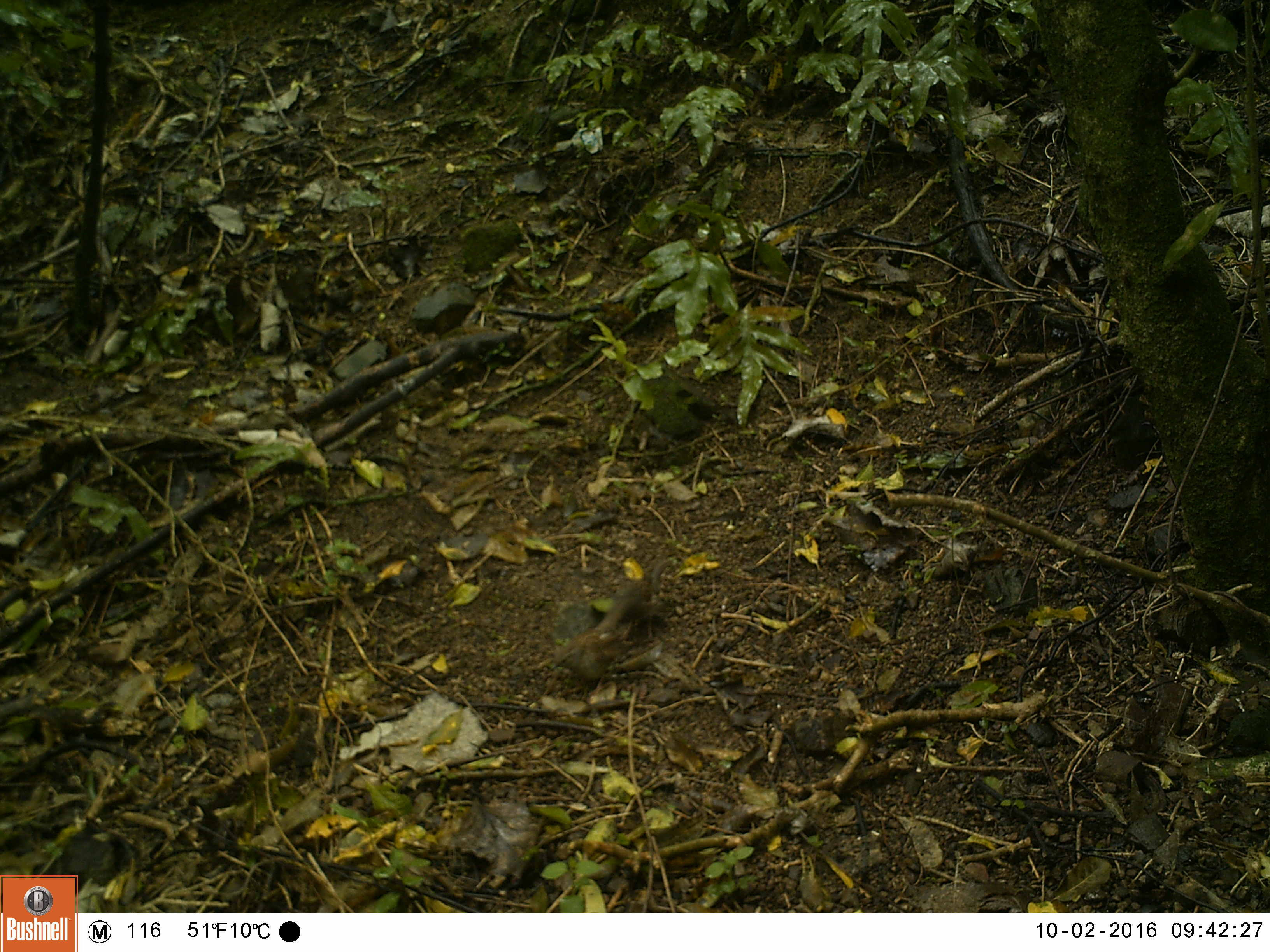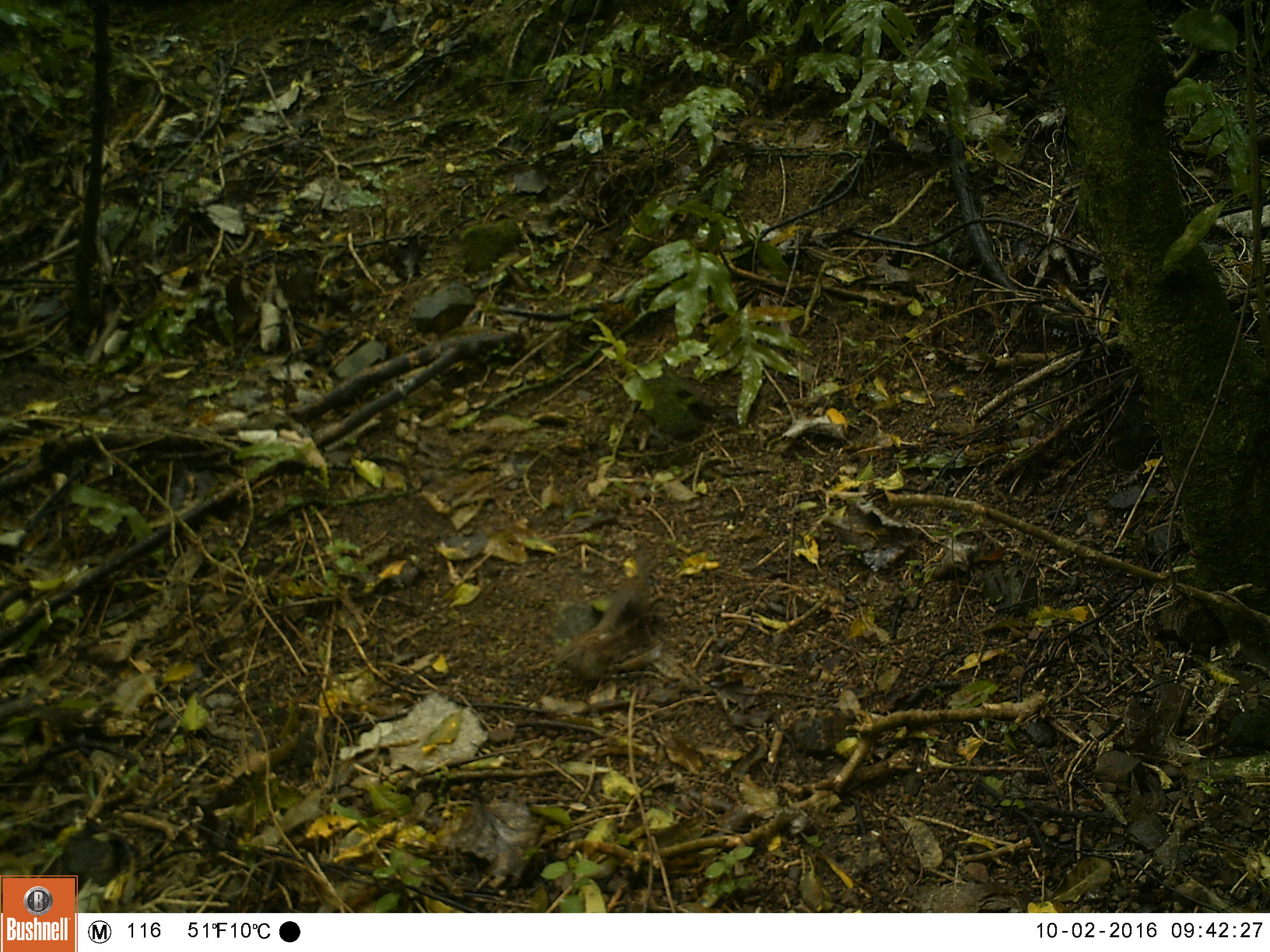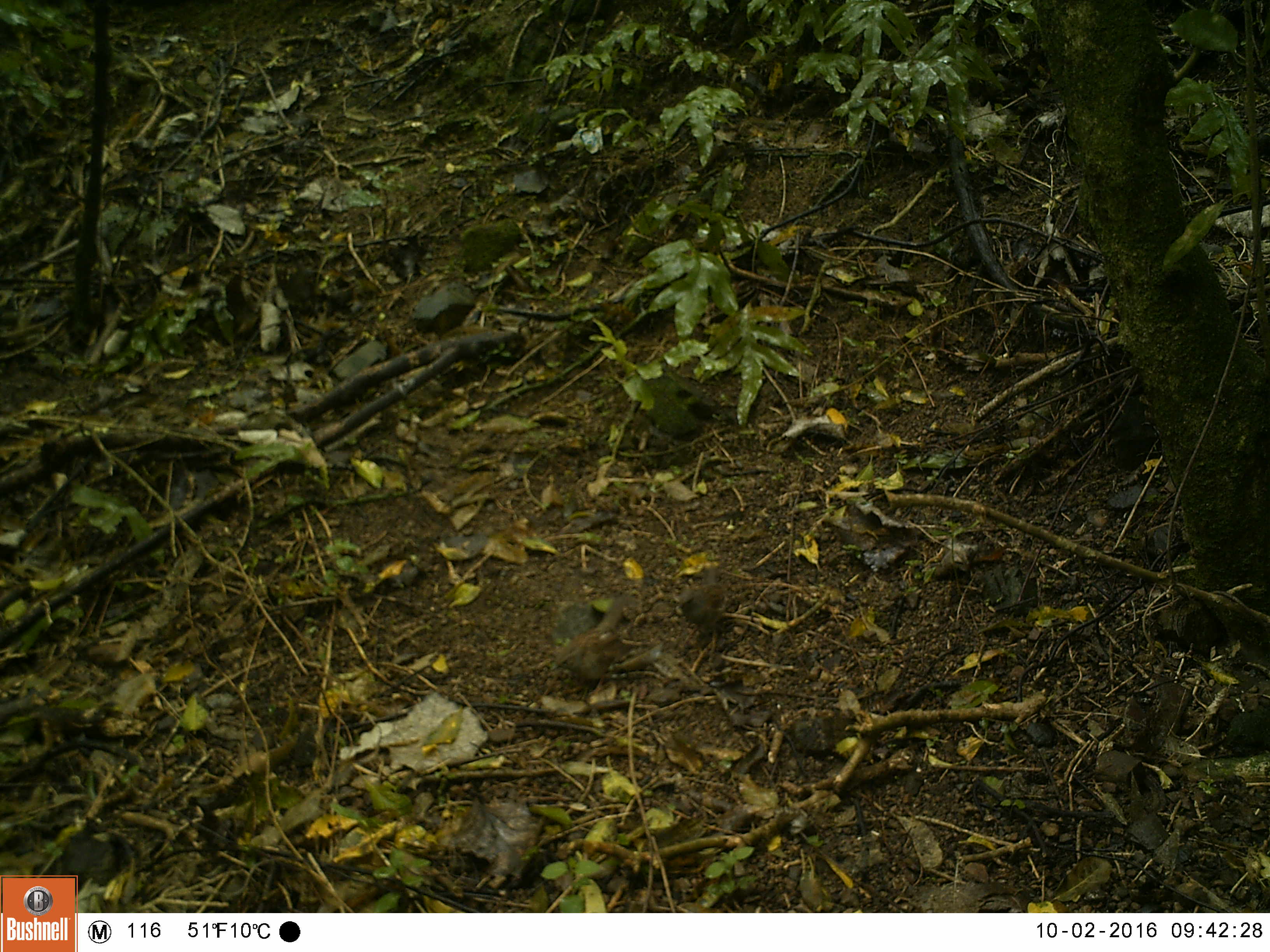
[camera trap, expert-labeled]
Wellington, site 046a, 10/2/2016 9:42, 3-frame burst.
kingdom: Animalia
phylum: Chordata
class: Aves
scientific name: Aves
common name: bird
Bird (Aves).